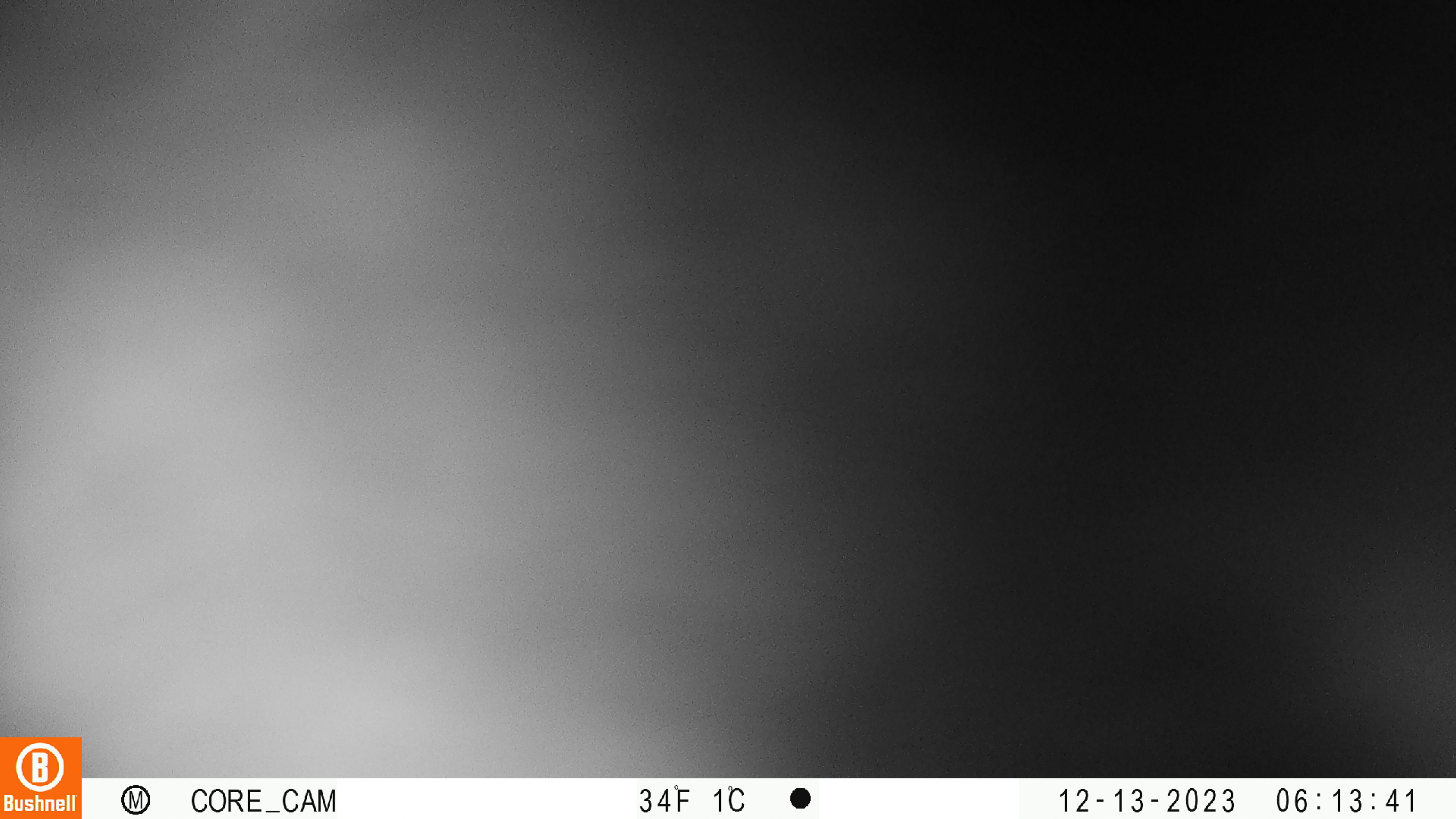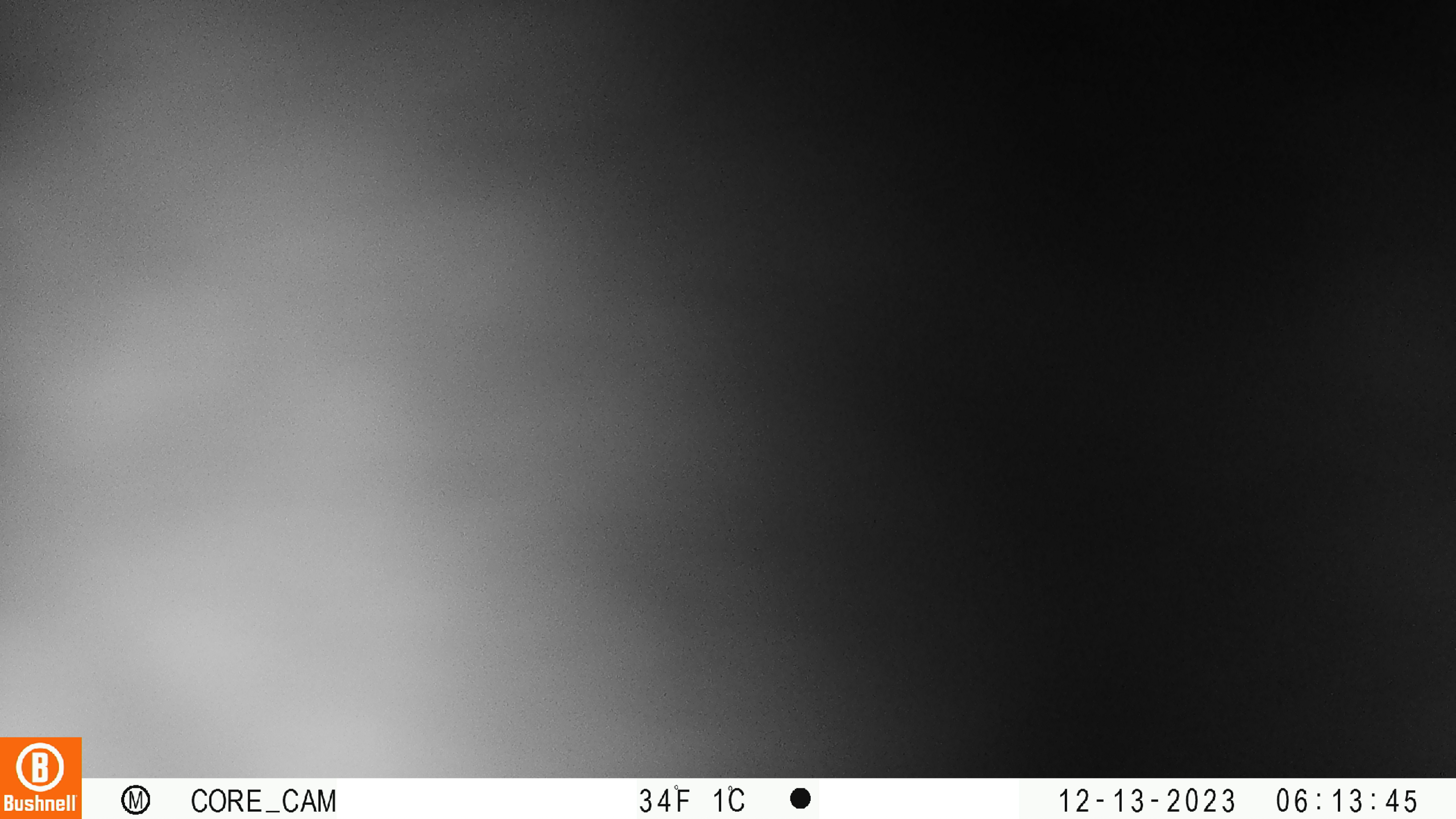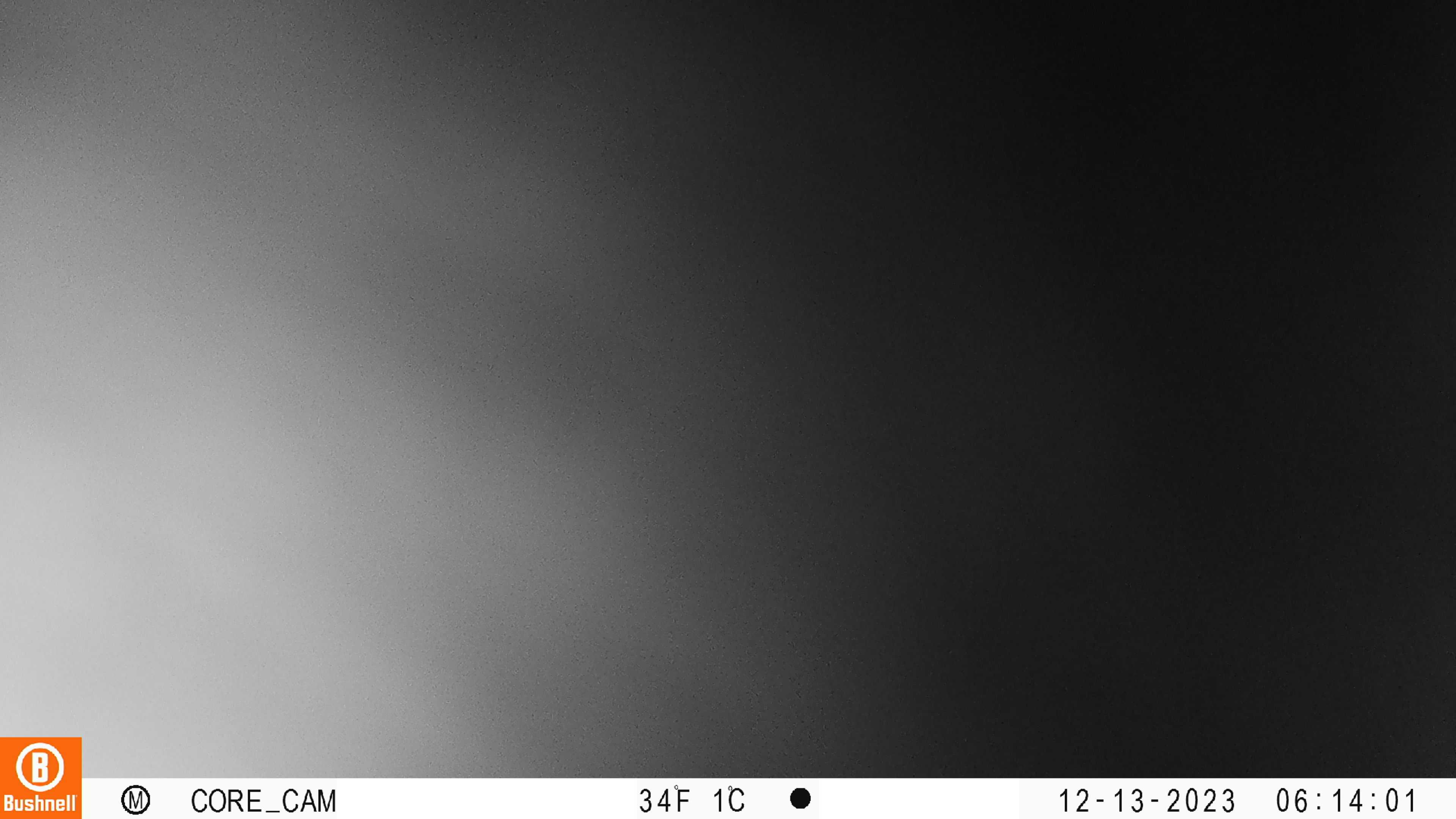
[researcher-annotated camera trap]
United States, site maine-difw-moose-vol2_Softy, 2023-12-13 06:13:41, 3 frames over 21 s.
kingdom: Animalia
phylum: Chordata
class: Mammalia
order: Artiodactyla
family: Cervidae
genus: Alces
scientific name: Alces alces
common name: moose